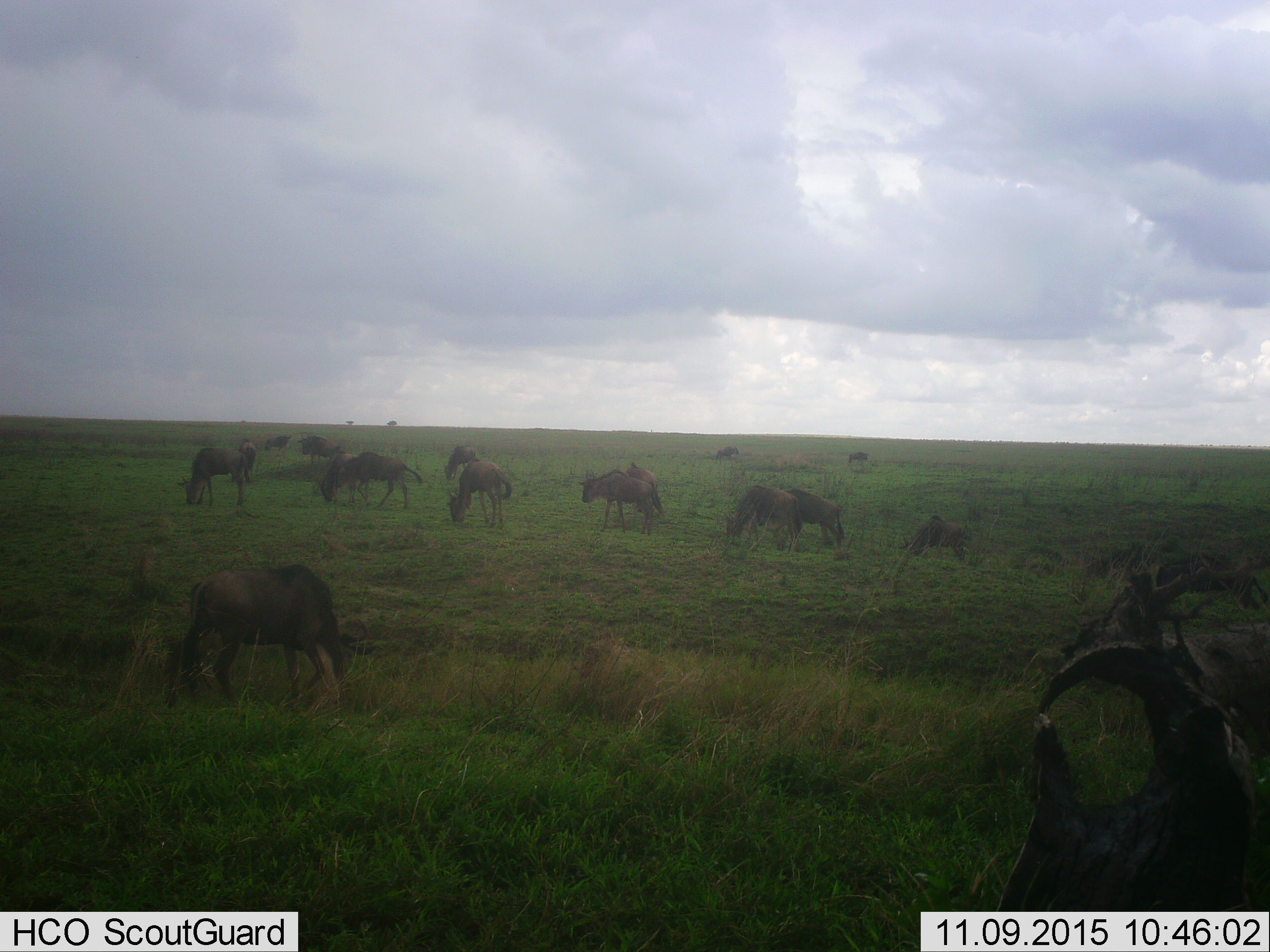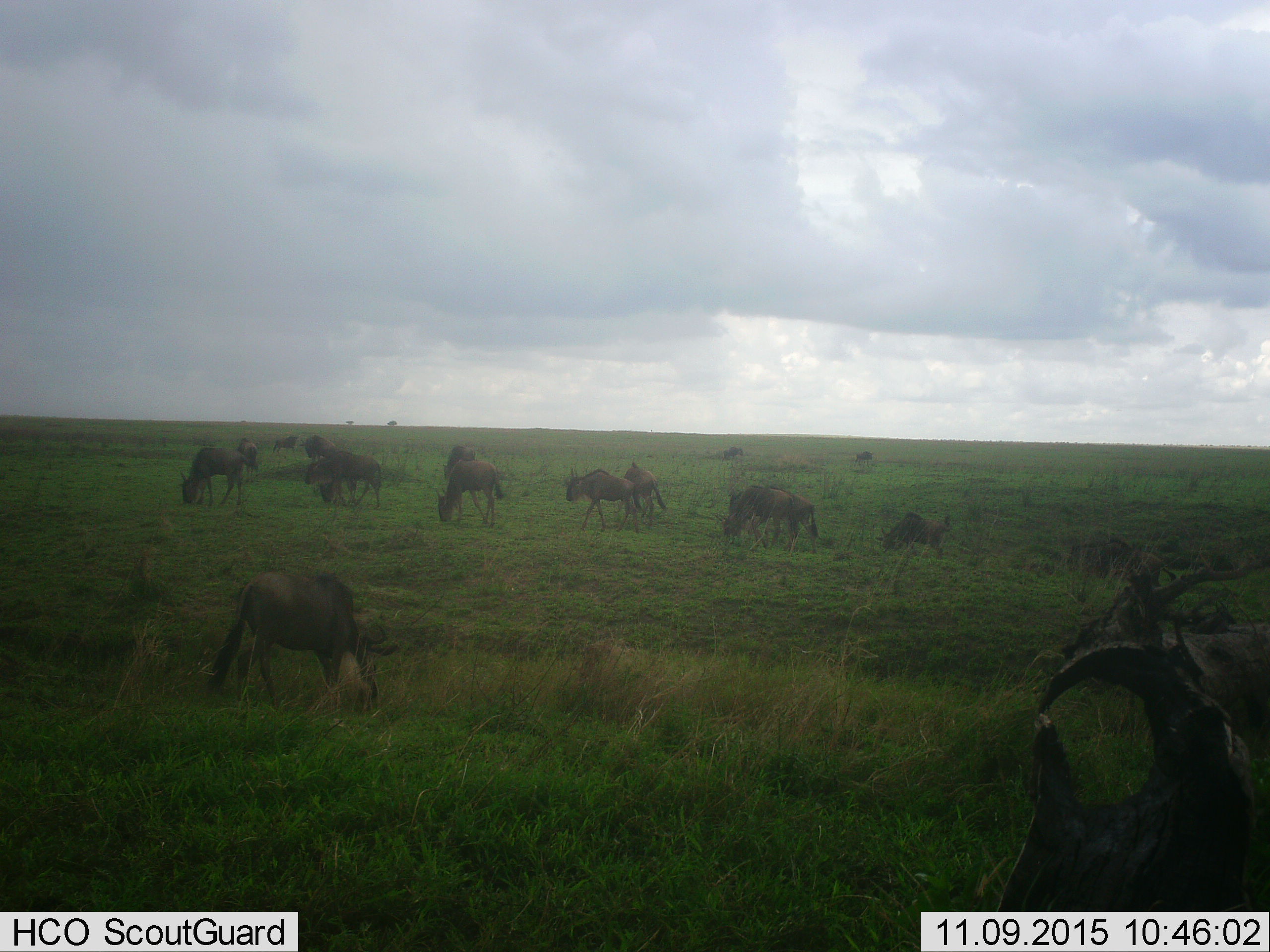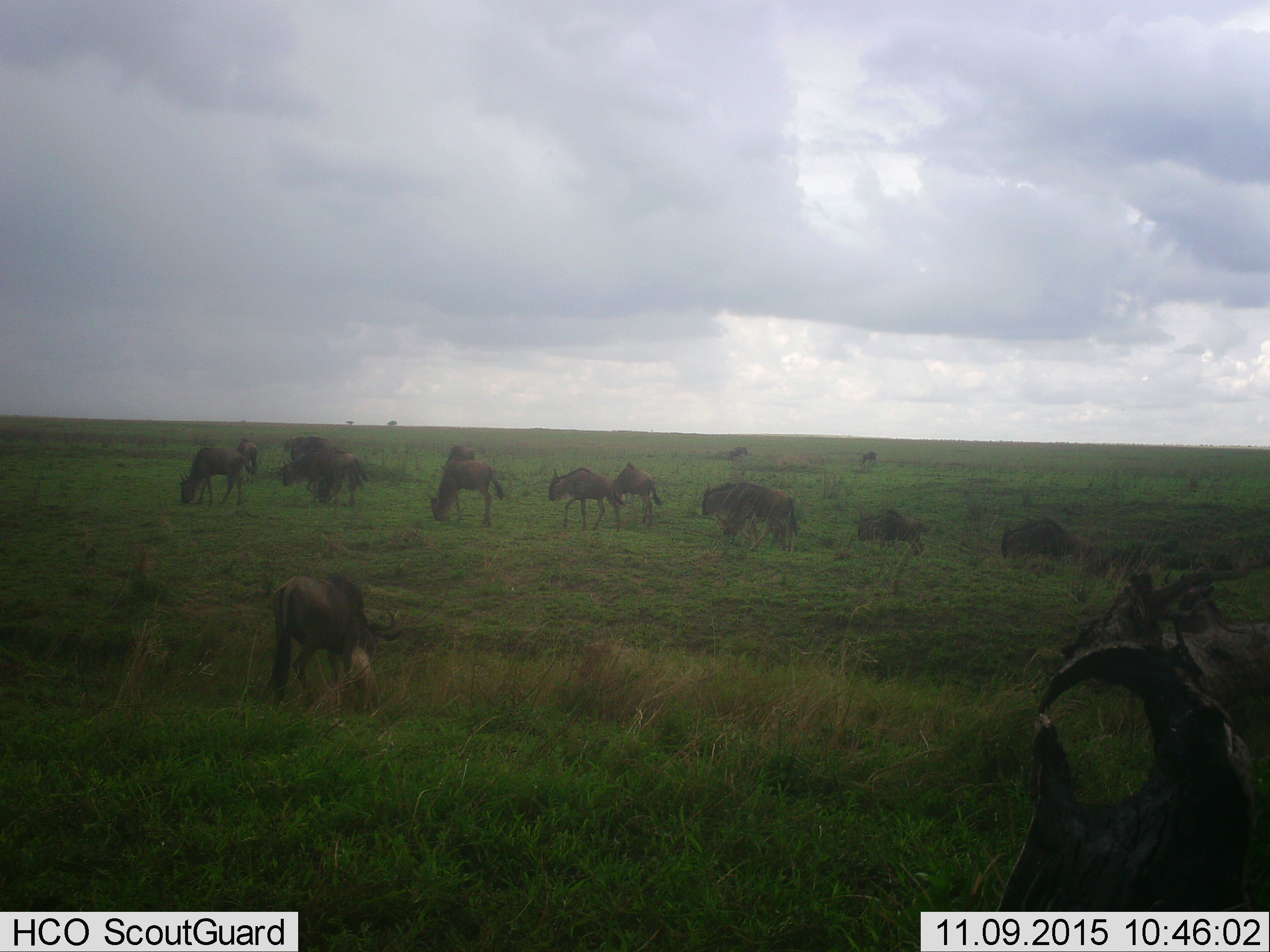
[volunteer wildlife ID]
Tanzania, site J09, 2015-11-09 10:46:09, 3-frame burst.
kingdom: Animalia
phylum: Chordata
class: Mammalia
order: Artiodactyla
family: Bovidae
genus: Connochaetes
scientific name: Connochaetes taurinus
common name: blue wildebeest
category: wildebeest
Wildebeest (blue wildebeest) (Connochaetes taurinus), count 11-50. Behavior (volunteer vote fractions): standing 33%, resting 0%, moving 67%, interacting 0%. Young present (vote fraction): 11%. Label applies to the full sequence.